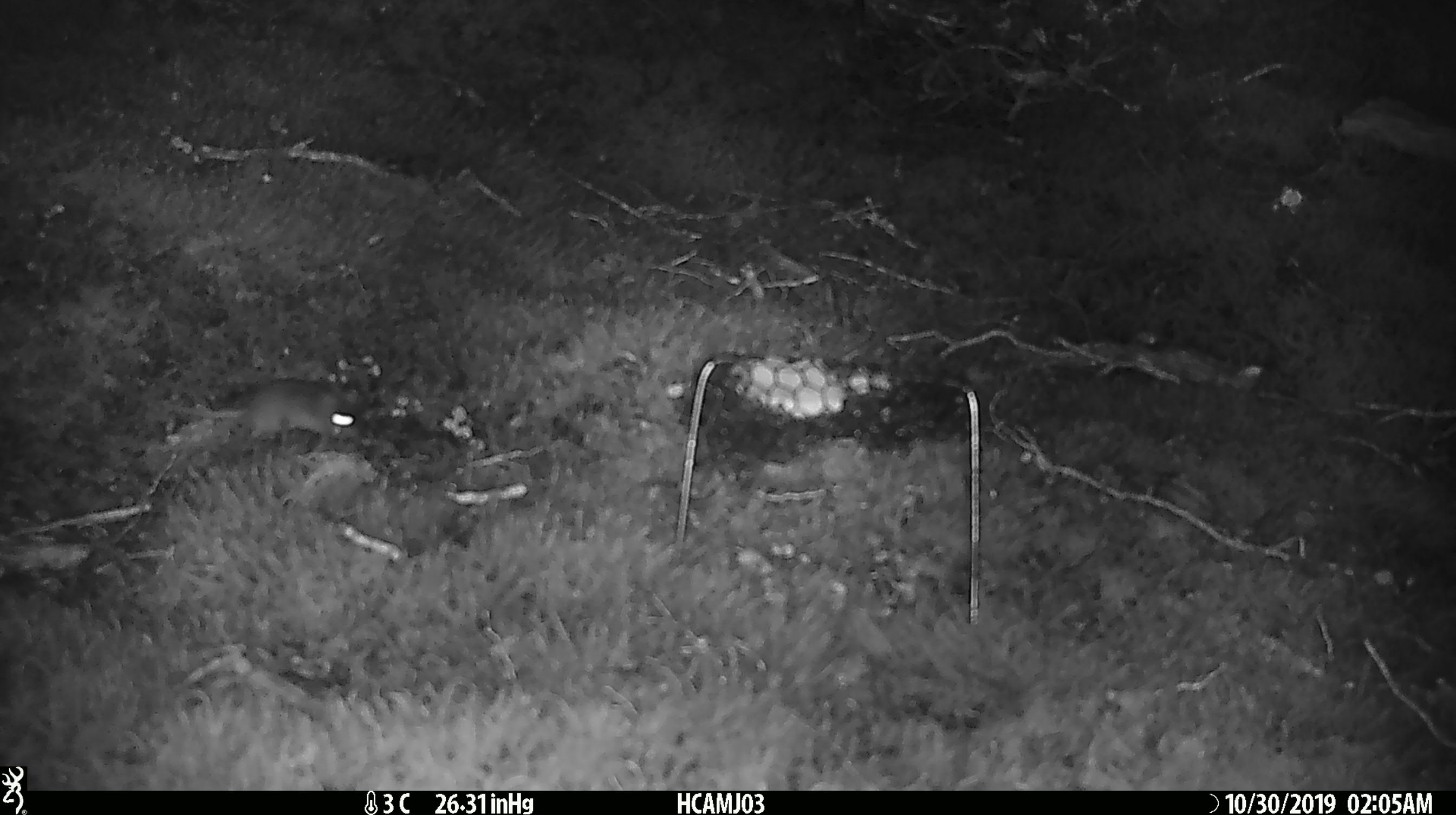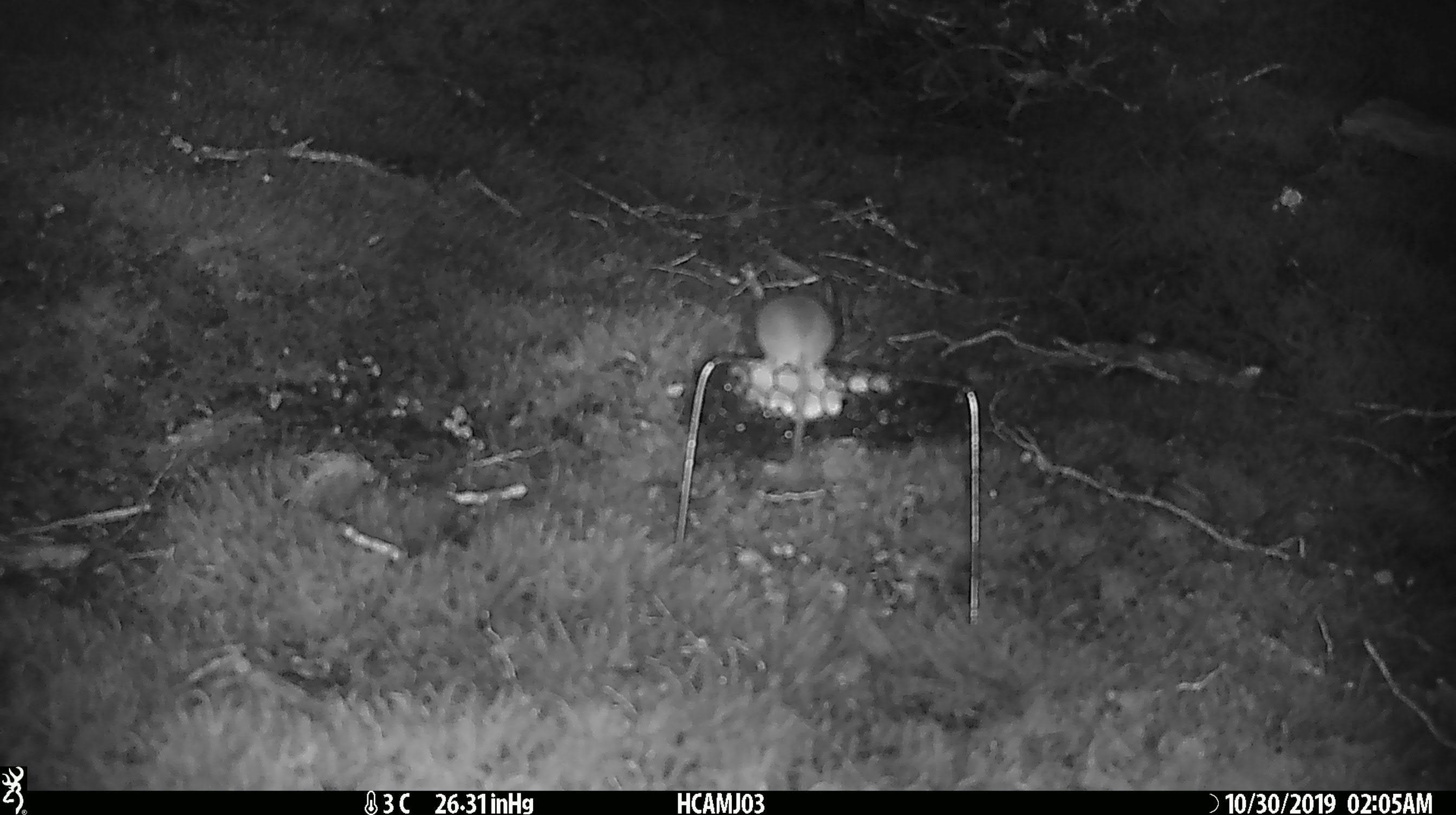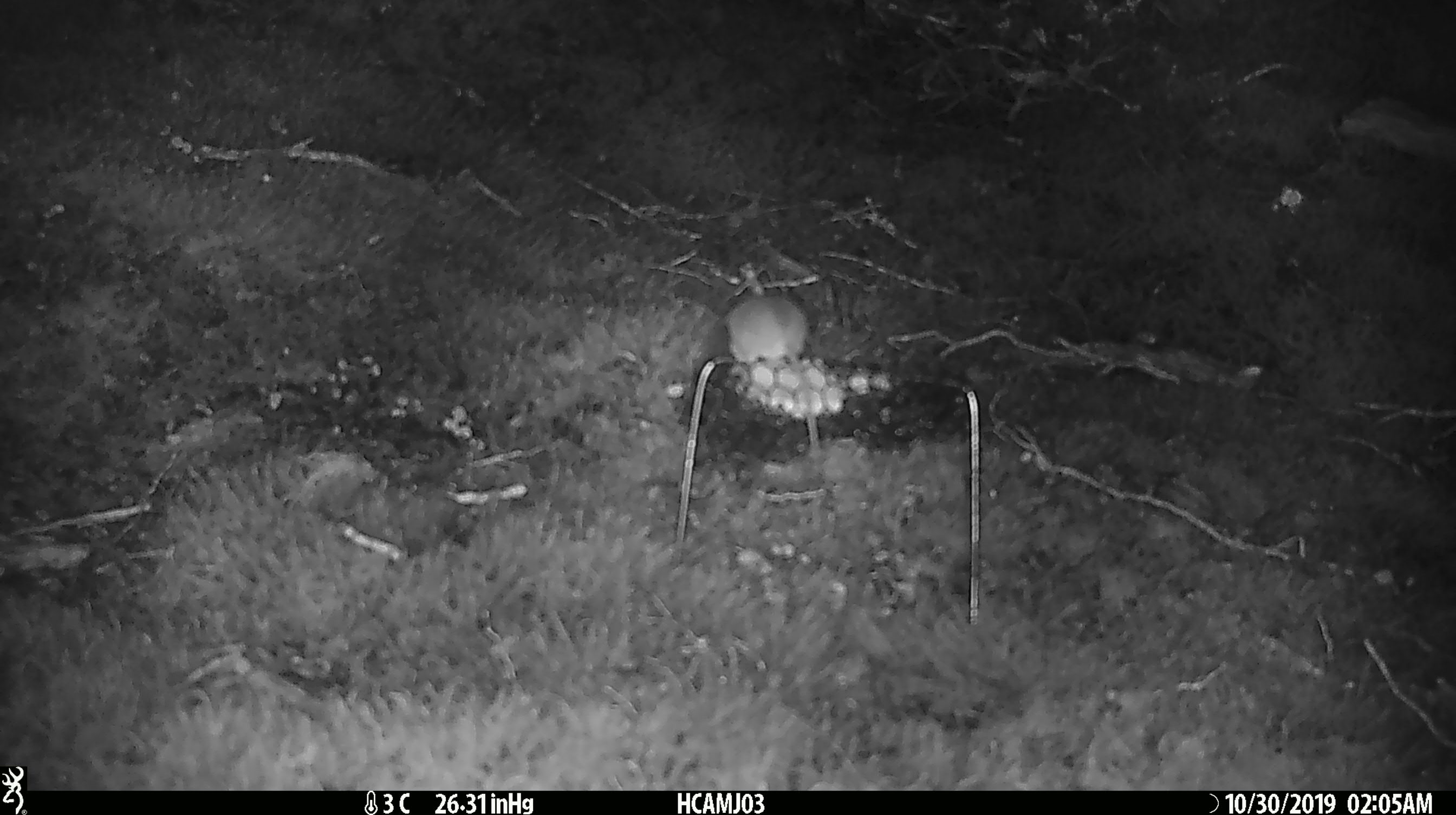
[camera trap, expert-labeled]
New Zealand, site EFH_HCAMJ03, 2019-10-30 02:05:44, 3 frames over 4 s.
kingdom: Animalia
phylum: Chordata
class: Mammalia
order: Rodentia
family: Muridae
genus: Mus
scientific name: Mus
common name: mouse